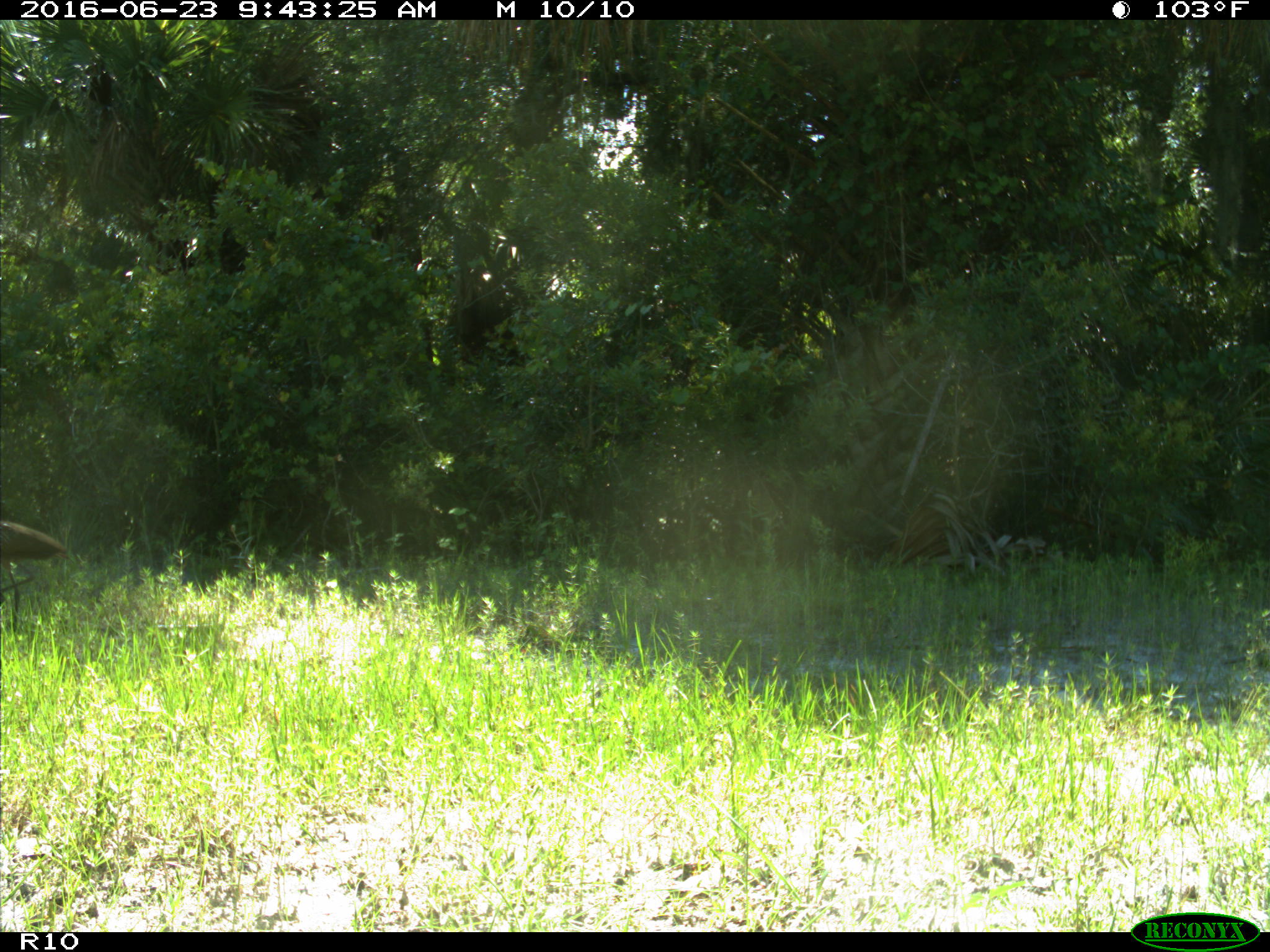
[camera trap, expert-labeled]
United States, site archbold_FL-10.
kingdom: Animalia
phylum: Chordata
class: Aves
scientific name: Aves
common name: birds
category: unidentified bird